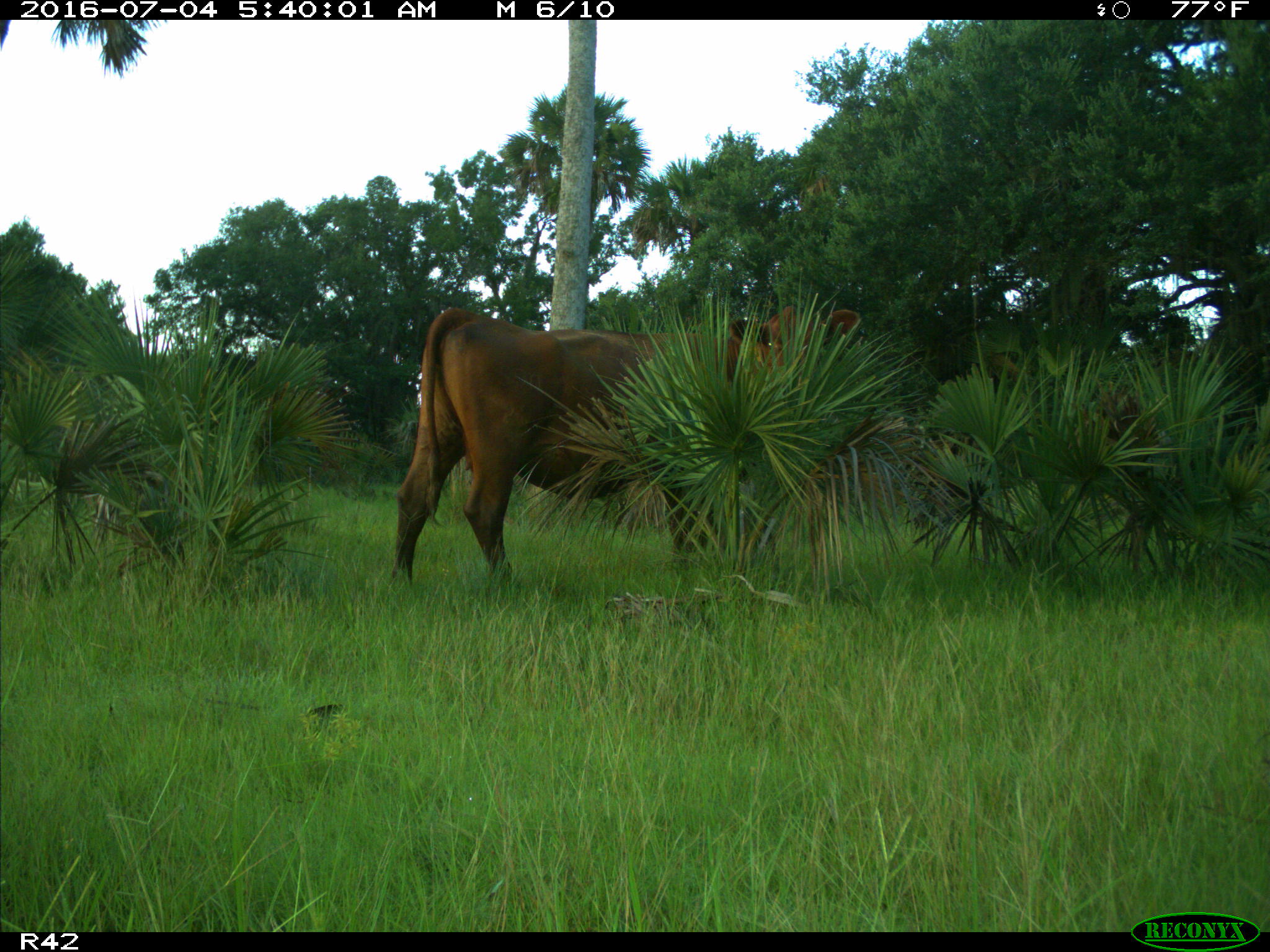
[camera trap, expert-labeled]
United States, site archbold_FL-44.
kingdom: Animalia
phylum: Chordata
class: Mammalia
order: Artiodactyla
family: Bovidae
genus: Bos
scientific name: Bos taurus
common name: domestic cow